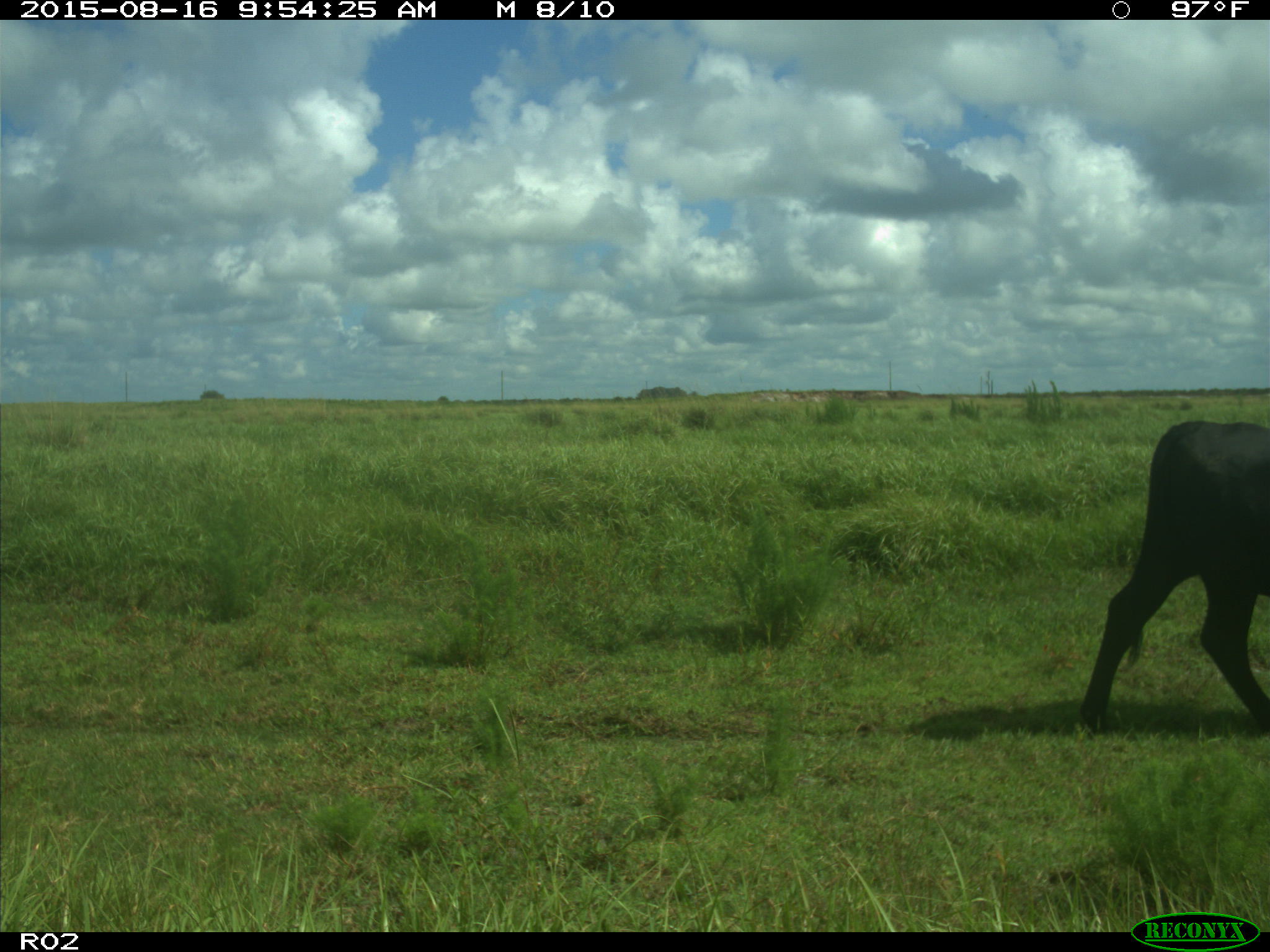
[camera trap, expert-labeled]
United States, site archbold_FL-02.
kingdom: Animalia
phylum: Chordata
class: Mammalia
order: Artiodactyla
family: Bovidae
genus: Bos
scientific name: Bos taurus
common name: domestic cow